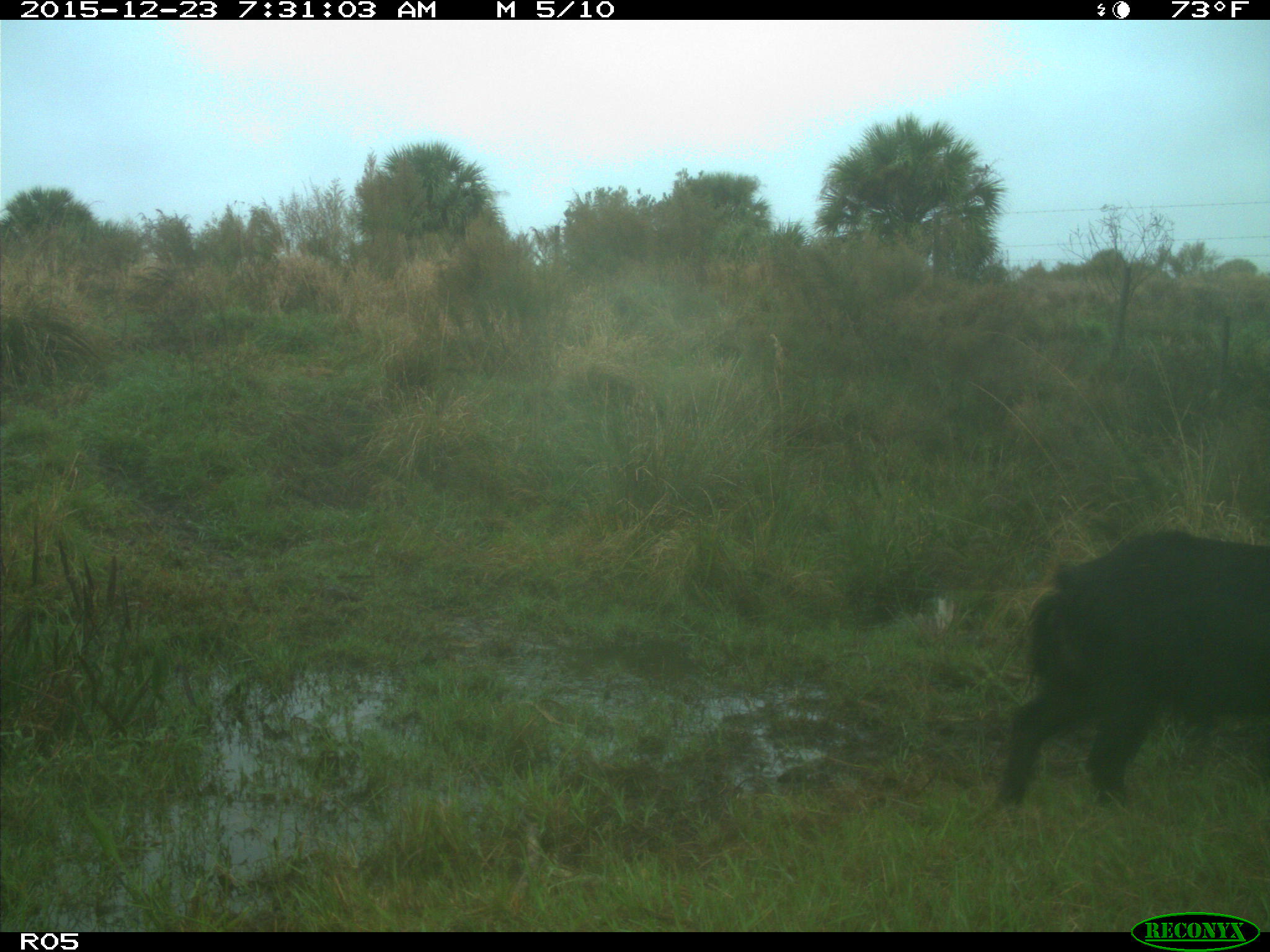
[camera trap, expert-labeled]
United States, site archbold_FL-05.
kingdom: Animalia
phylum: Chordata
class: Mammalia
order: Artiodactyla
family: Suidae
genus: Sus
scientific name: Sus scrofa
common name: wild boar